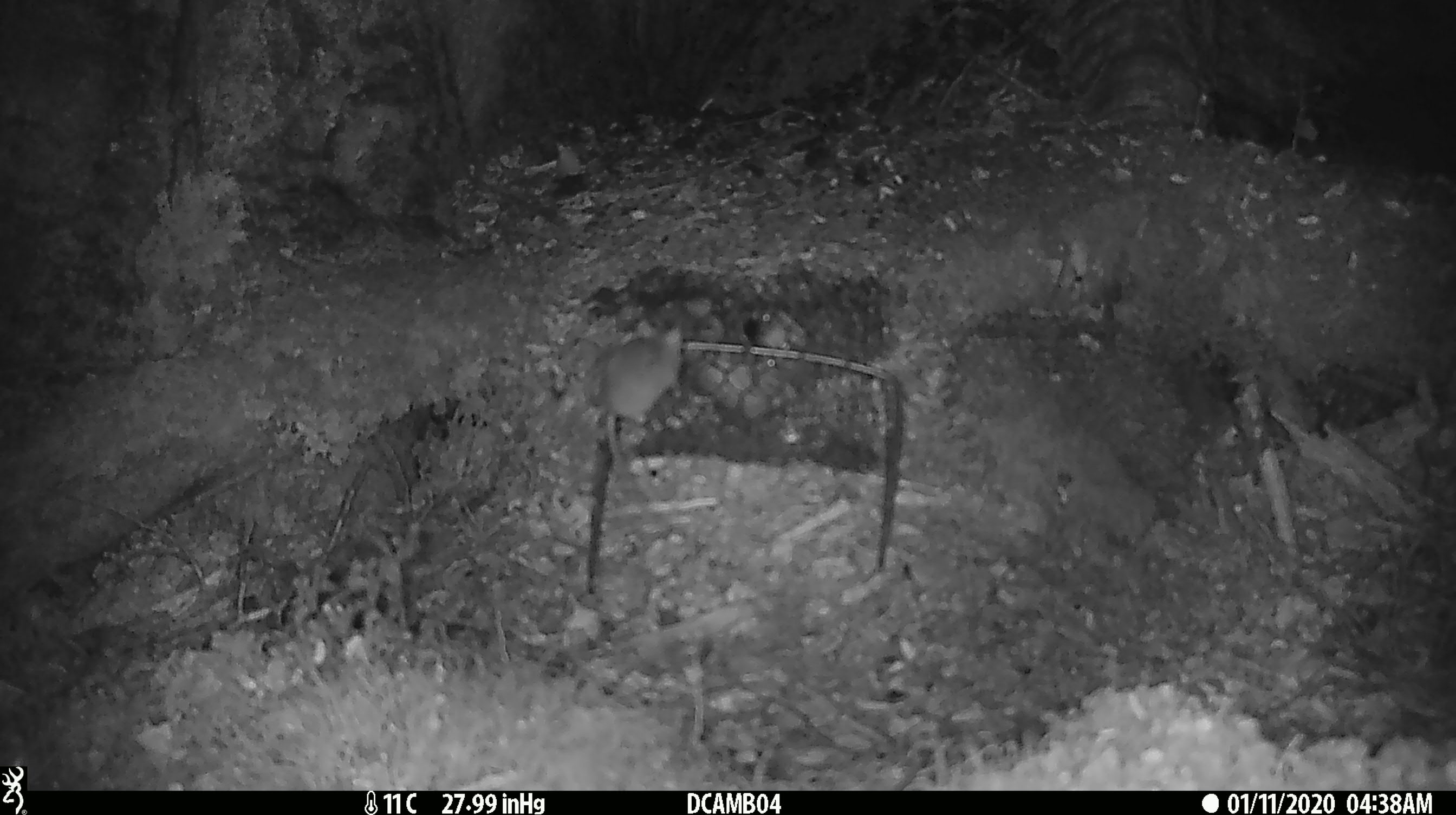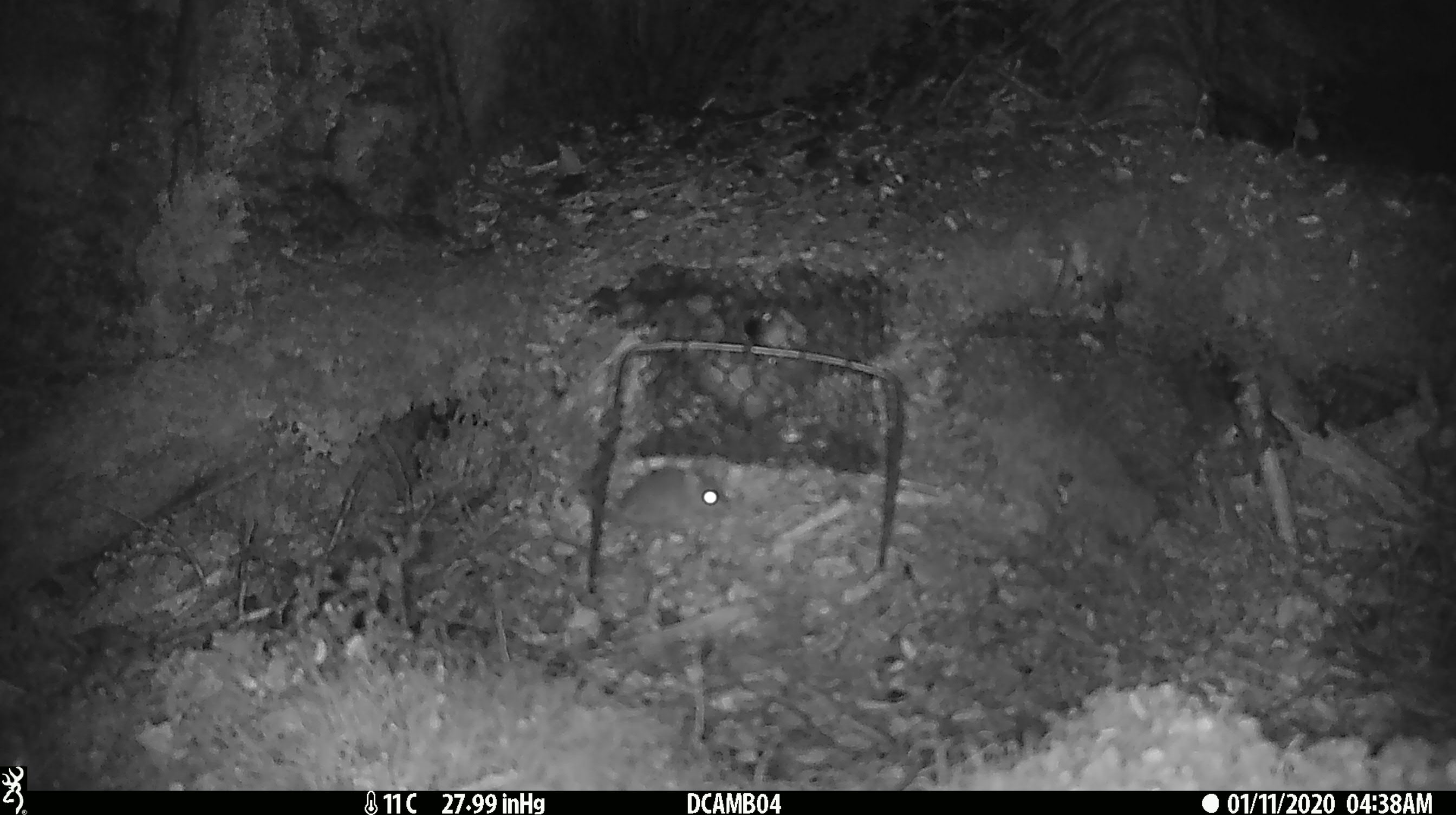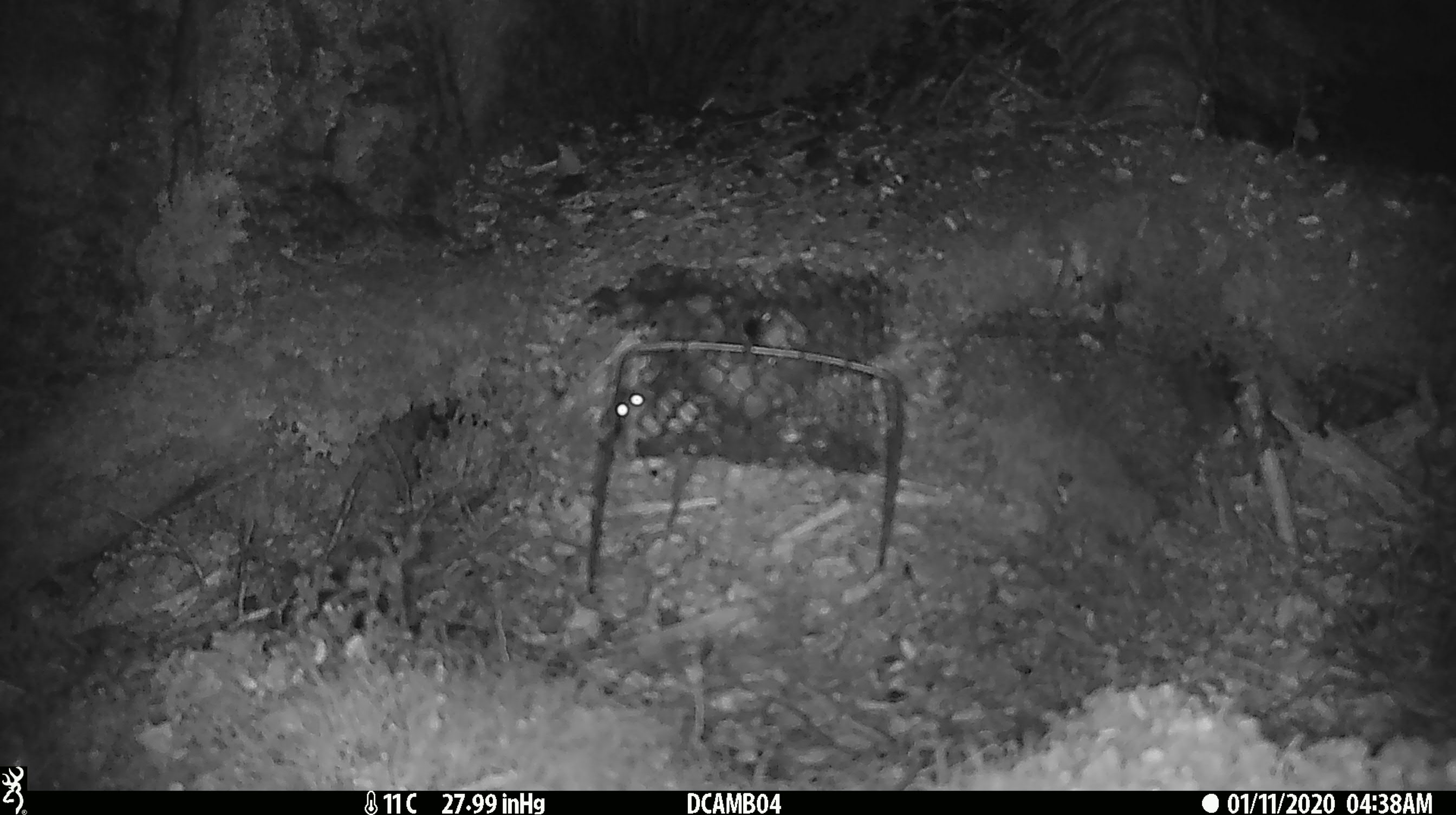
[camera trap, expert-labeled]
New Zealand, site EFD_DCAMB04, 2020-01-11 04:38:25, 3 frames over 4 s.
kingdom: Animalia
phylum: Chordata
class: Mammalia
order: Rodentia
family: Muridae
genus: Mus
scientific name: Mus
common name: mouse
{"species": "mouse (Mus)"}